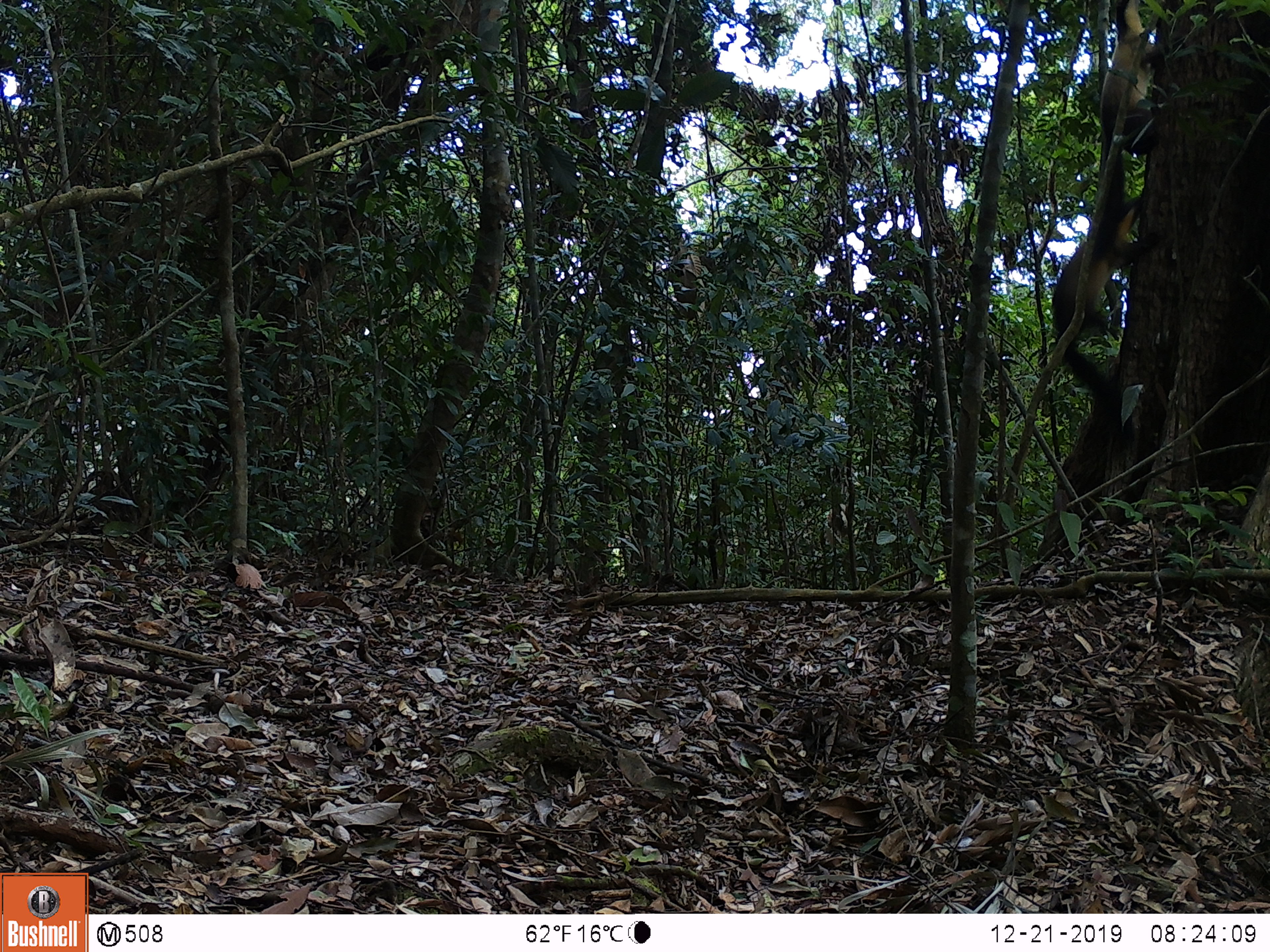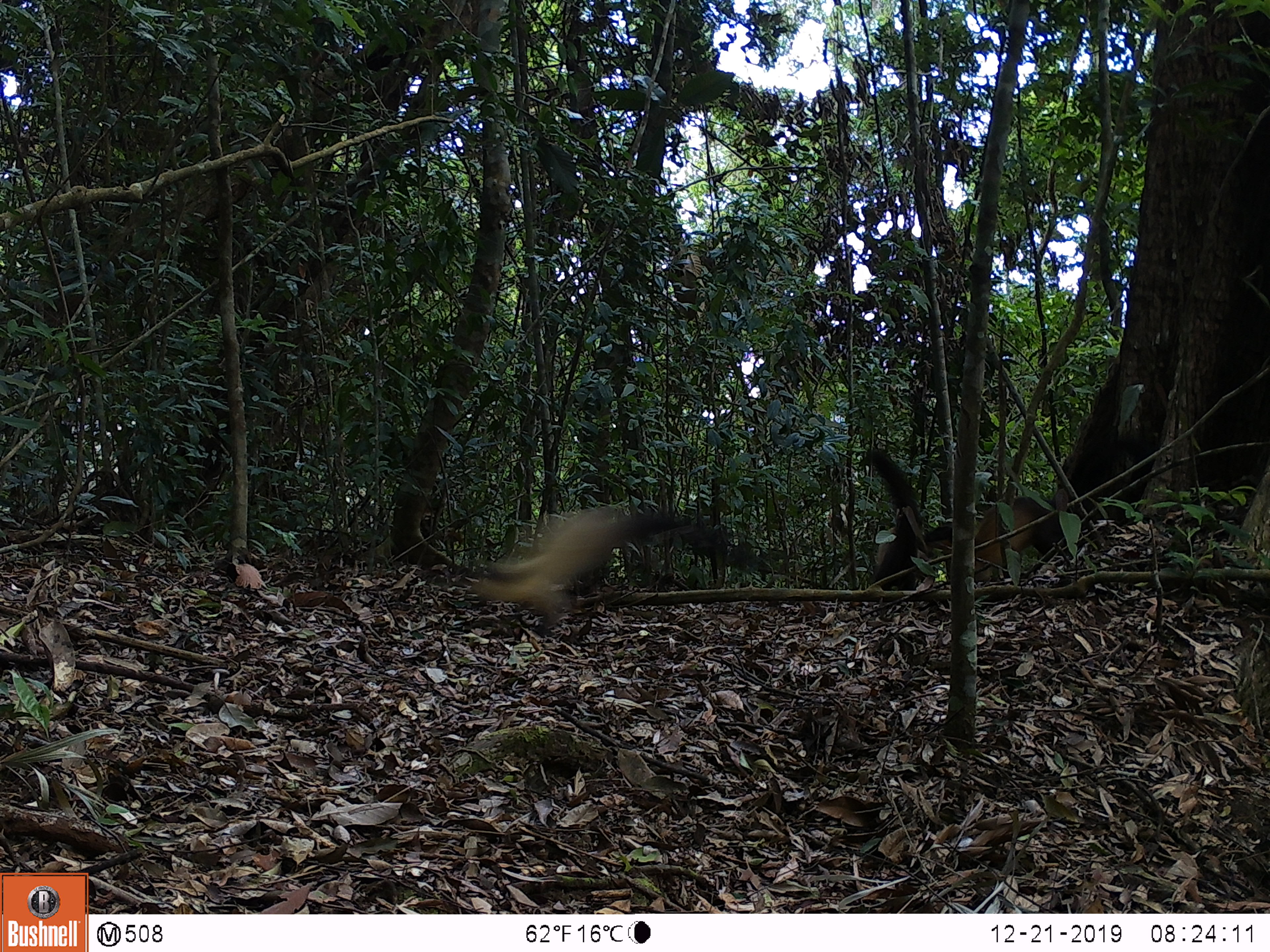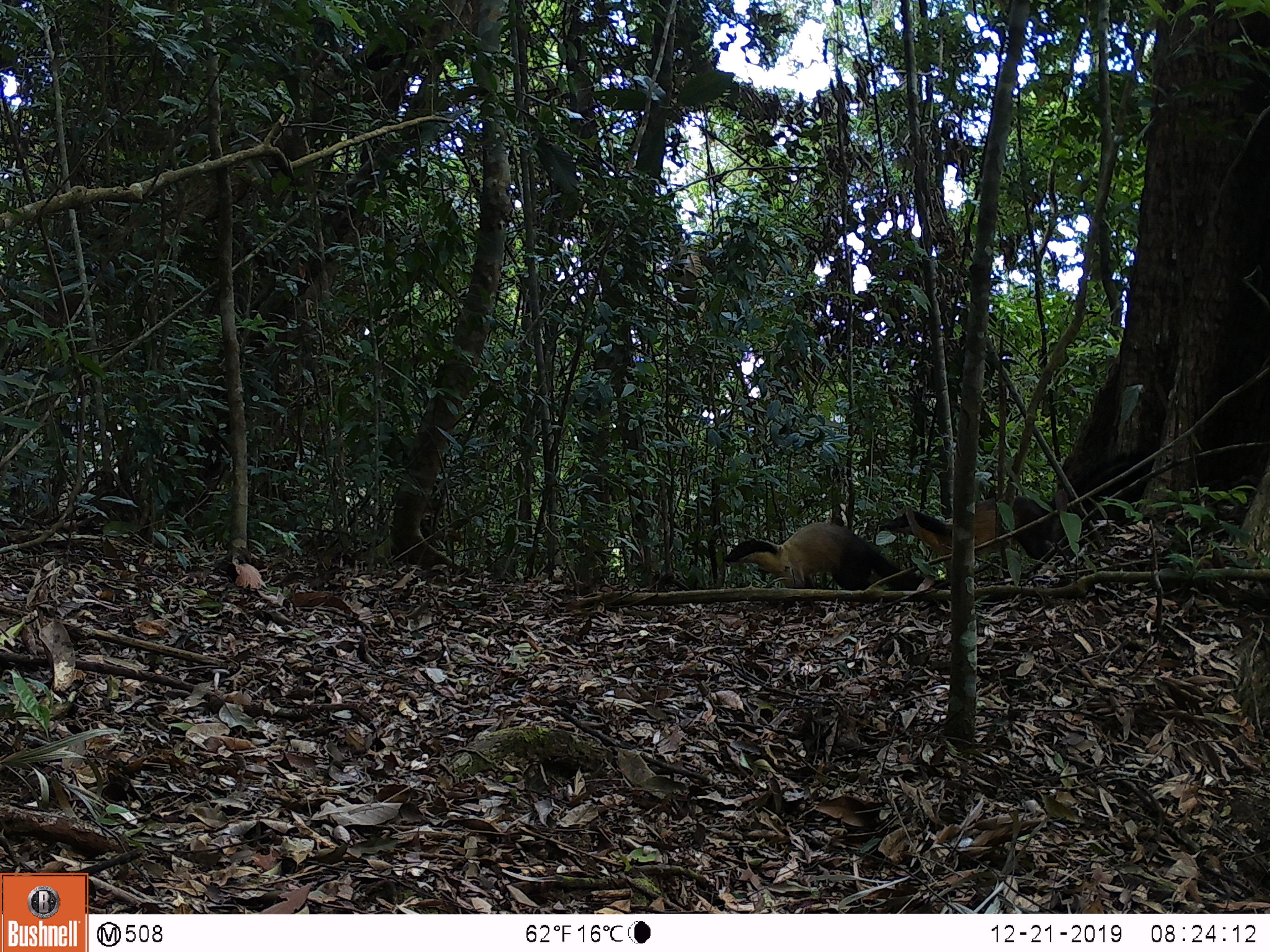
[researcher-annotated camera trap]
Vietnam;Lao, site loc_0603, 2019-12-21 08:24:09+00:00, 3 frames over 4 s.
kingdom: Animalia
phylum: Chordata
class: Mammalia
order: Carnivora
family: Mustelidae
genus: Martes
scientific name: Martes flavigula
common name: yellow-throated marten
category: yellow throated marten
Yellow throated marten (yellow-throated marten) (Martes flavigula). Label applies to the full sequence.